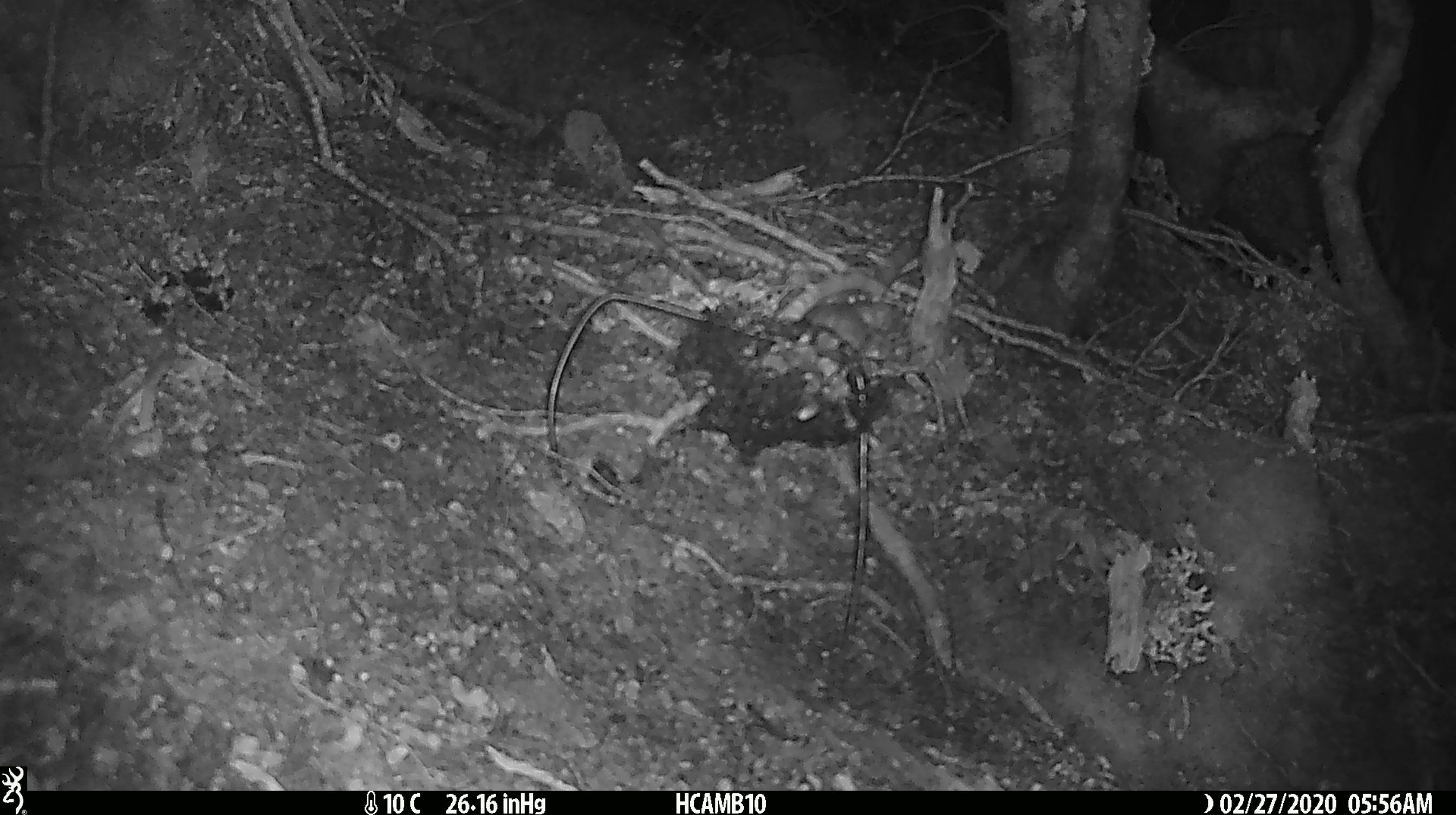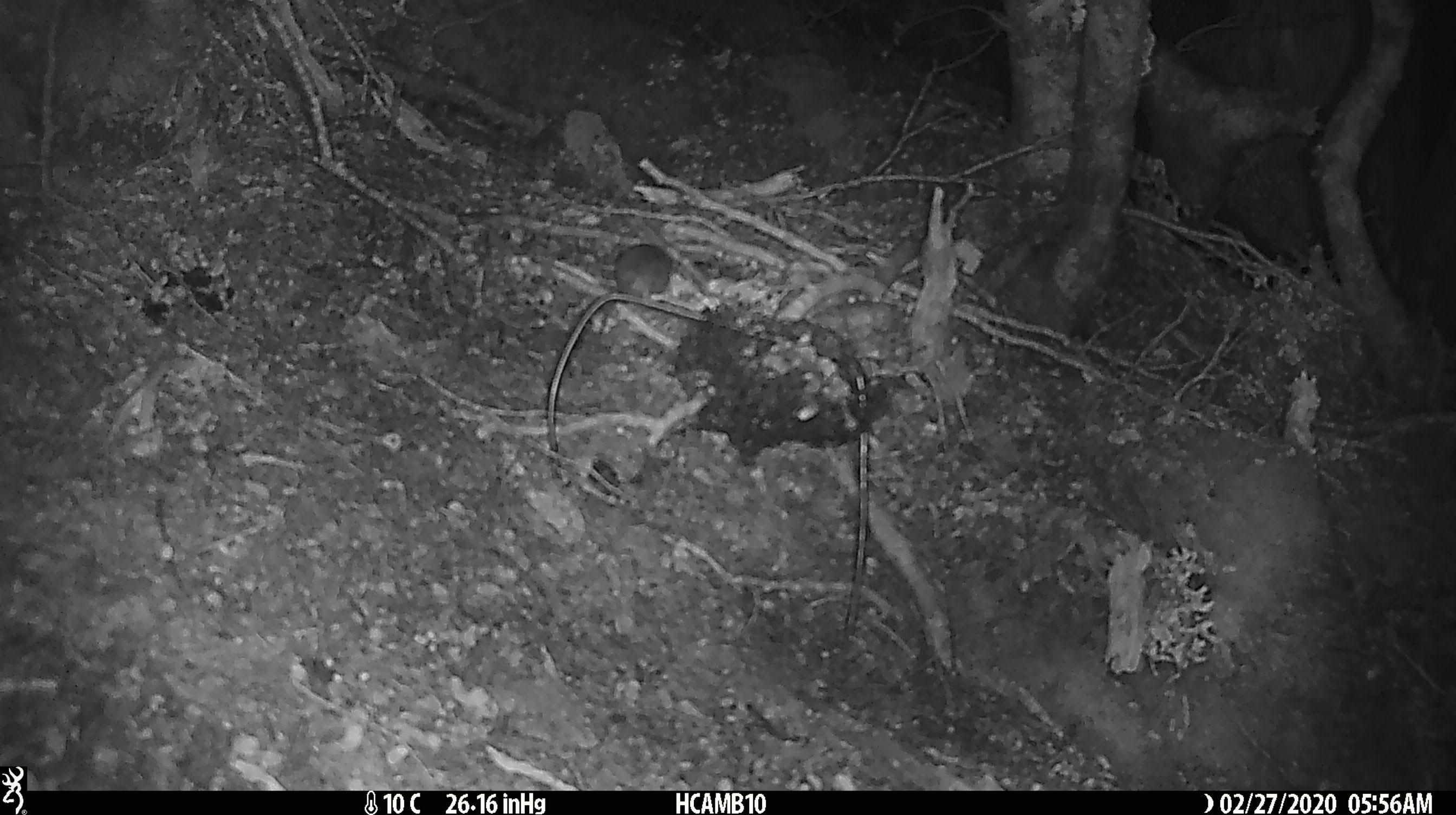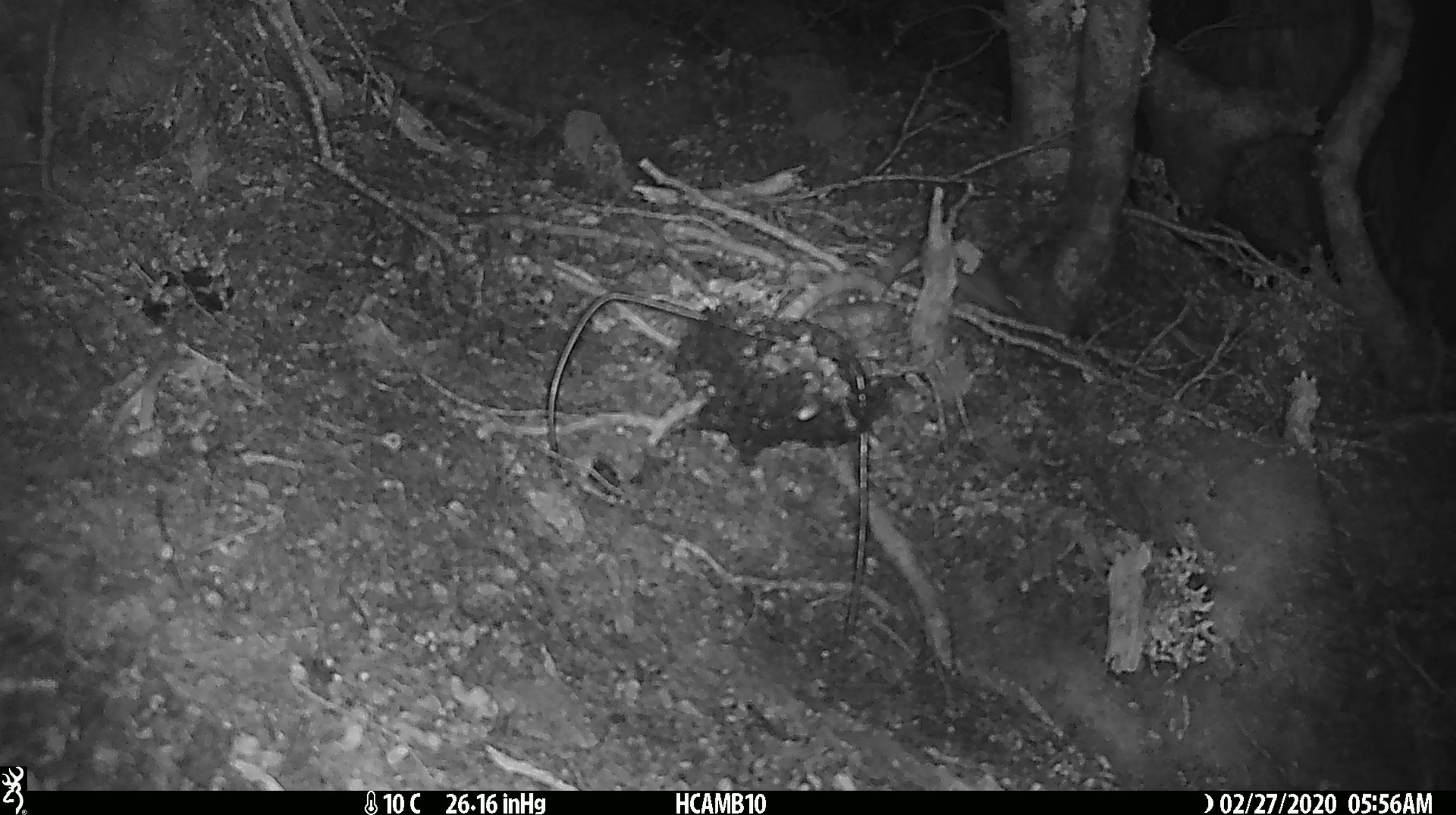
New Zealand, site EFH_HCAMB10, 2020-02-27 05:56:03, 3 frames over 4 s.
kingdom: Animalia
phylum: Chordata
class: Mammalia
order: Rodentia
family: Muridae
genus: Mus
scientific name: Mus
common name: mouse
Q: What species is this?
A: Mouse (Mus).